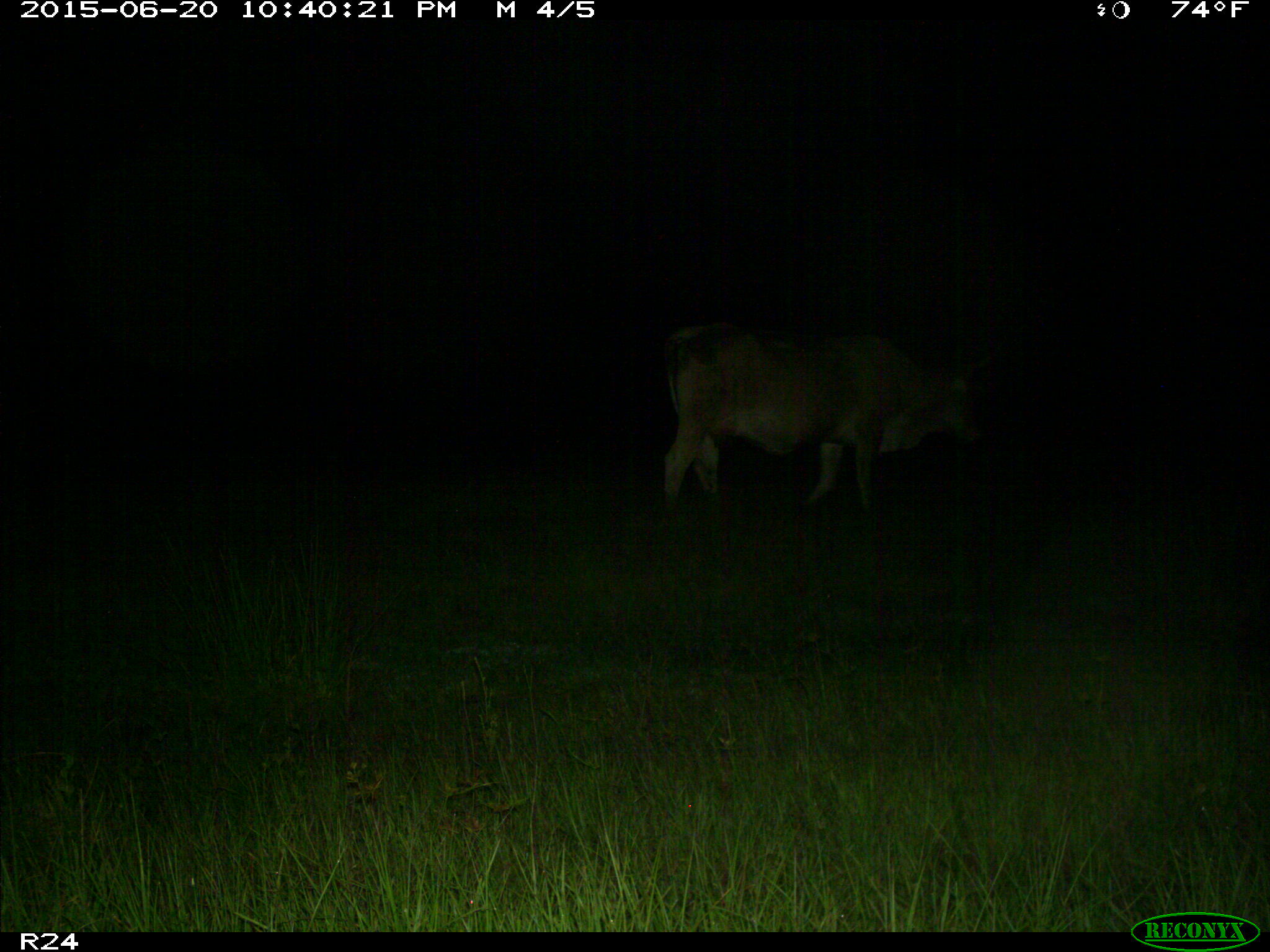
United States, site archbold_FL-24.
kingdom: Animalia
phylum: Chordata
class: Mammalia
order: Artiodactyla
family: Bovidae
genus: Bos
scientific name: Bos taurus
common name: domestic cow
Bos taurus (domestic cow).